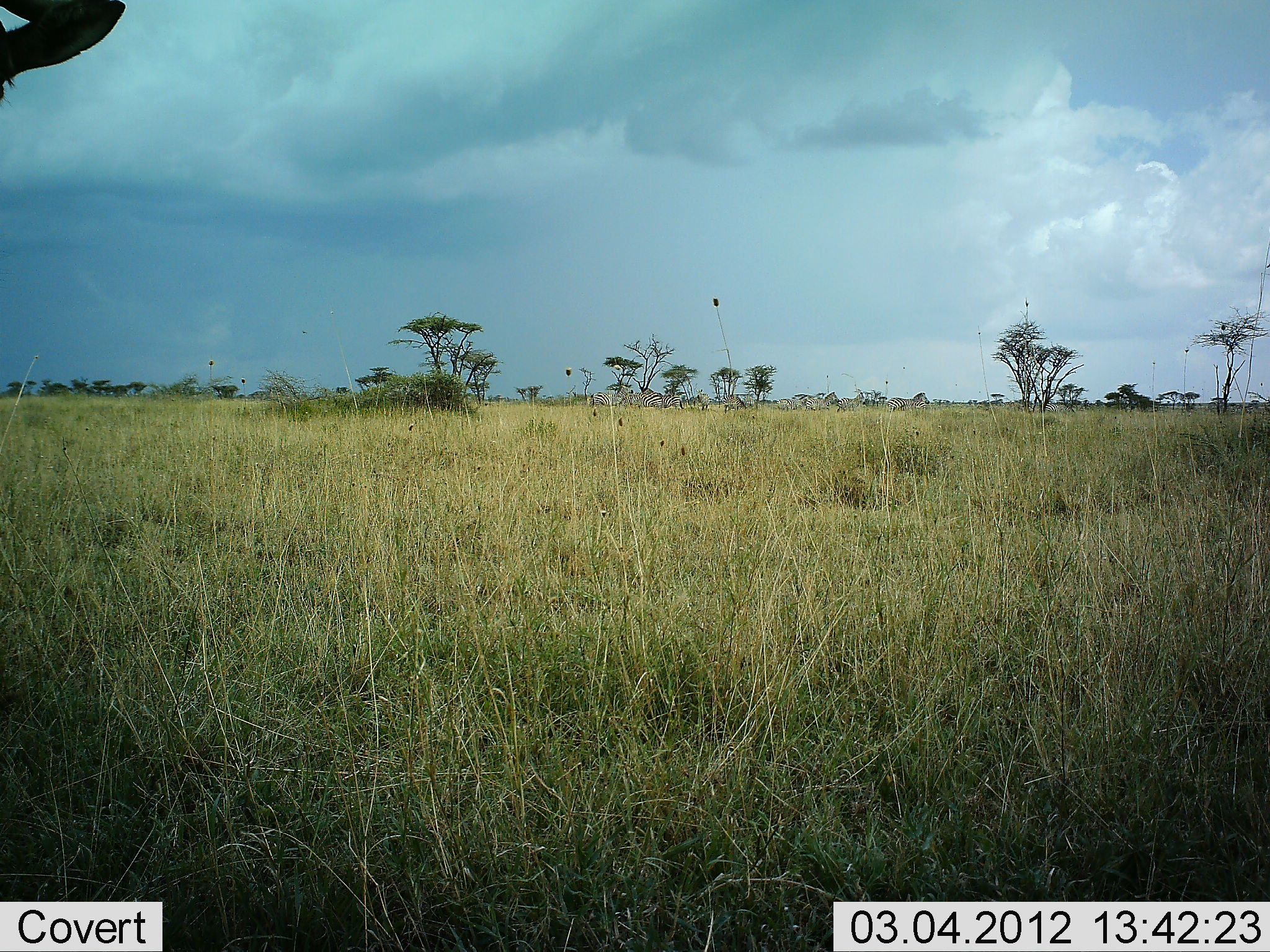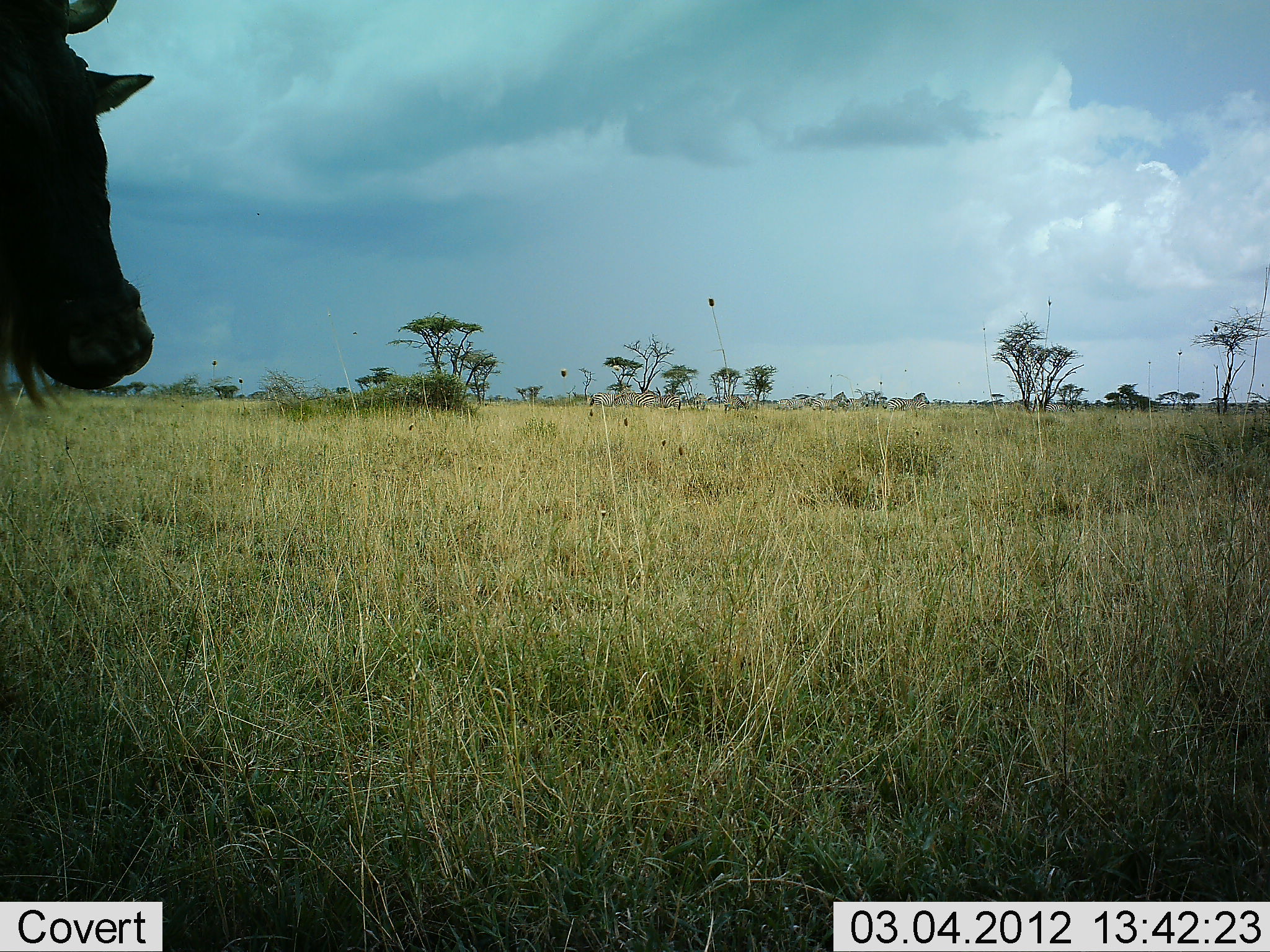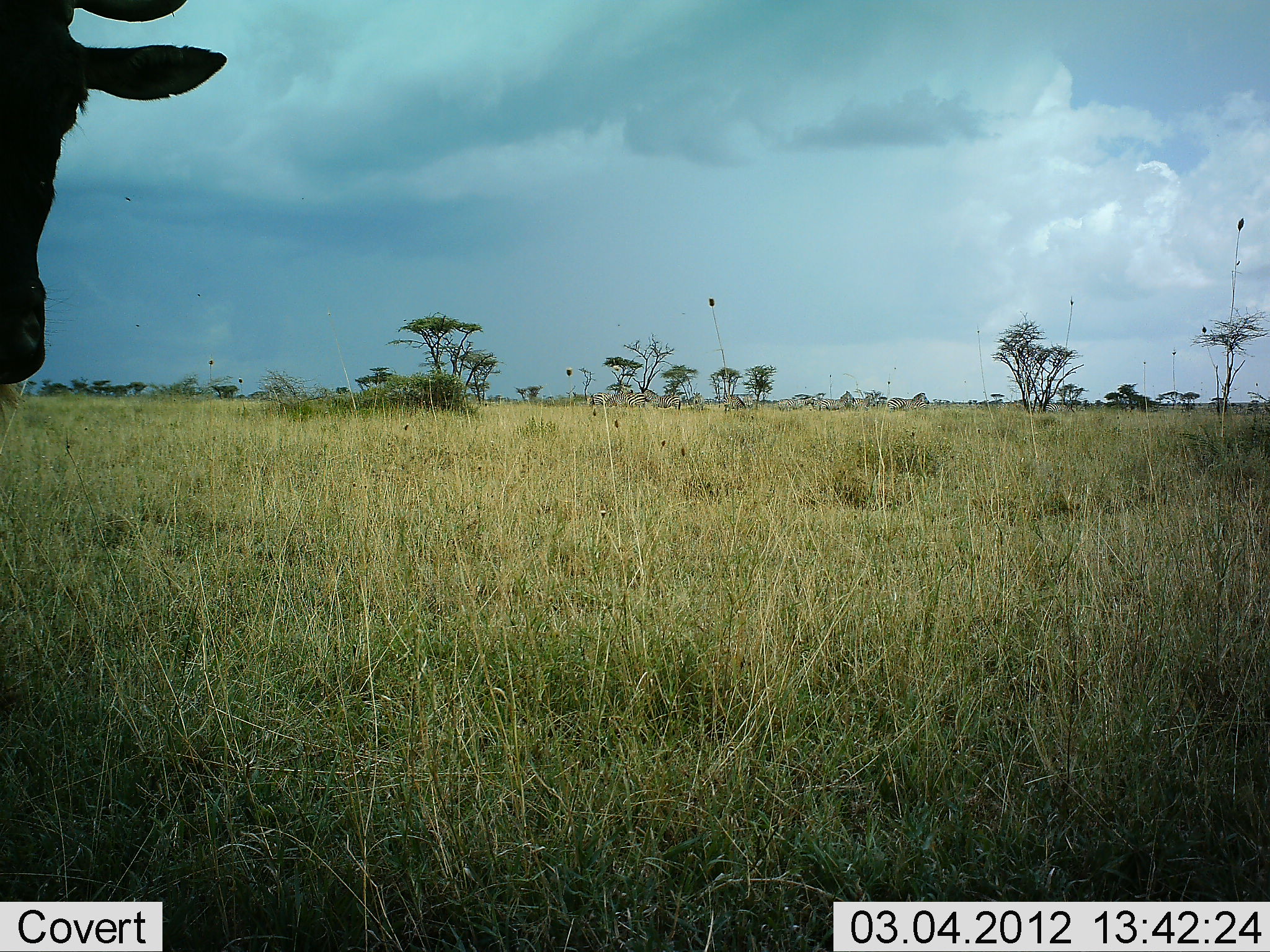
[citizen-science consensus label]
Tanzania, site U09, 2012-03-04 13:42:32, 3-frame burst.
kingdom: Animalia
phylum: Chordata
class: Mammalia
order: Artiodactyla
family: Bovidae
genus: Connochaetes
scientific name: Connochaetes taurinus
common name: blue wildebeest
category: wildebeest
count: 1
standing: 100%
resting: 8%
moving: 0%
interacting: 0%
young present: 0%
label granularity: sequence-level